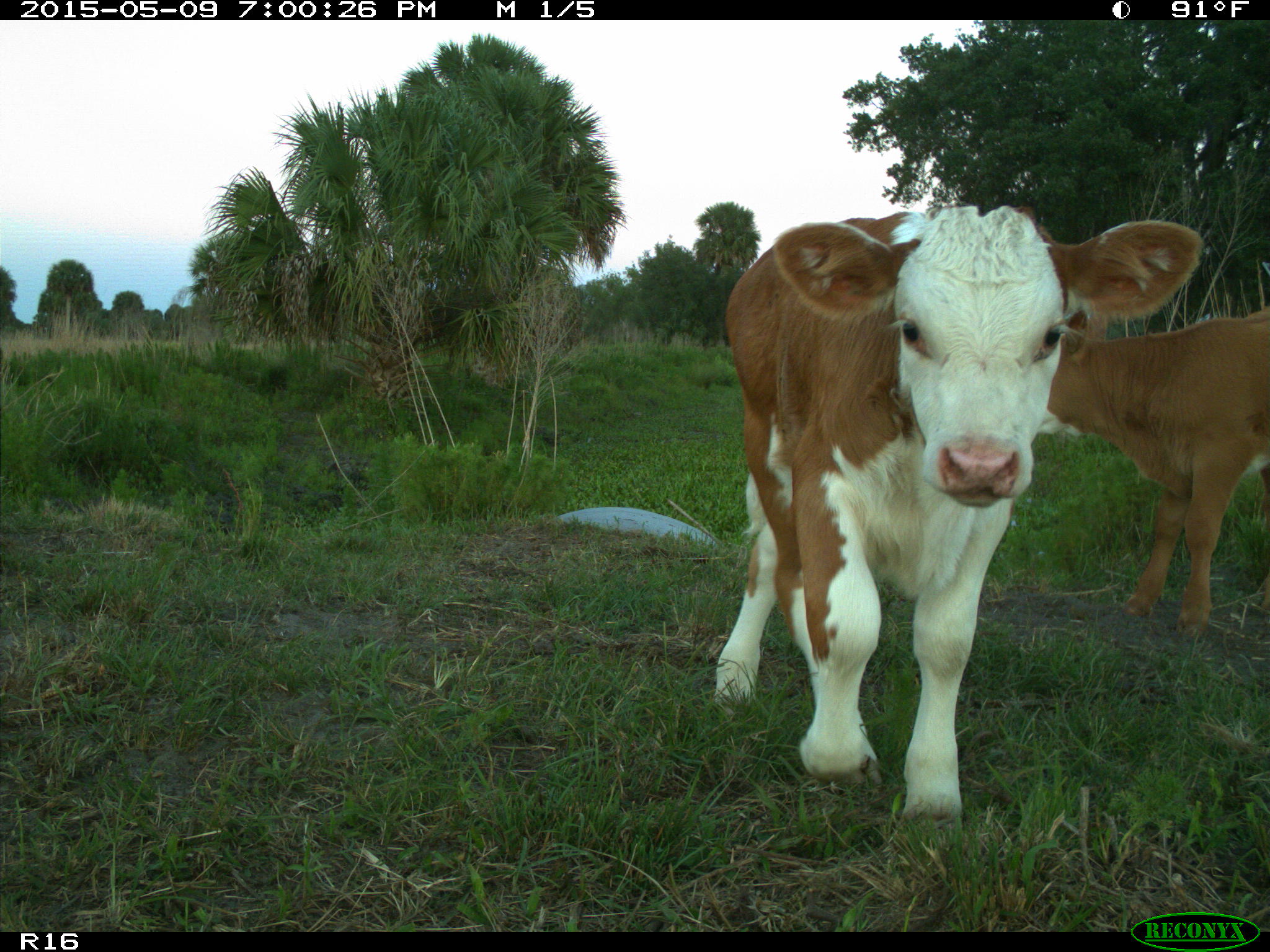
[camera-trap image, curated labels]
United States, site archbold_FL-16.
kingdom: Animalia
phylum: Chordata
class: Mammalia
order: Artiodactyla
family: Bovidae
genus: Bos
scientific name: Bos taurus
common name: domestic cow